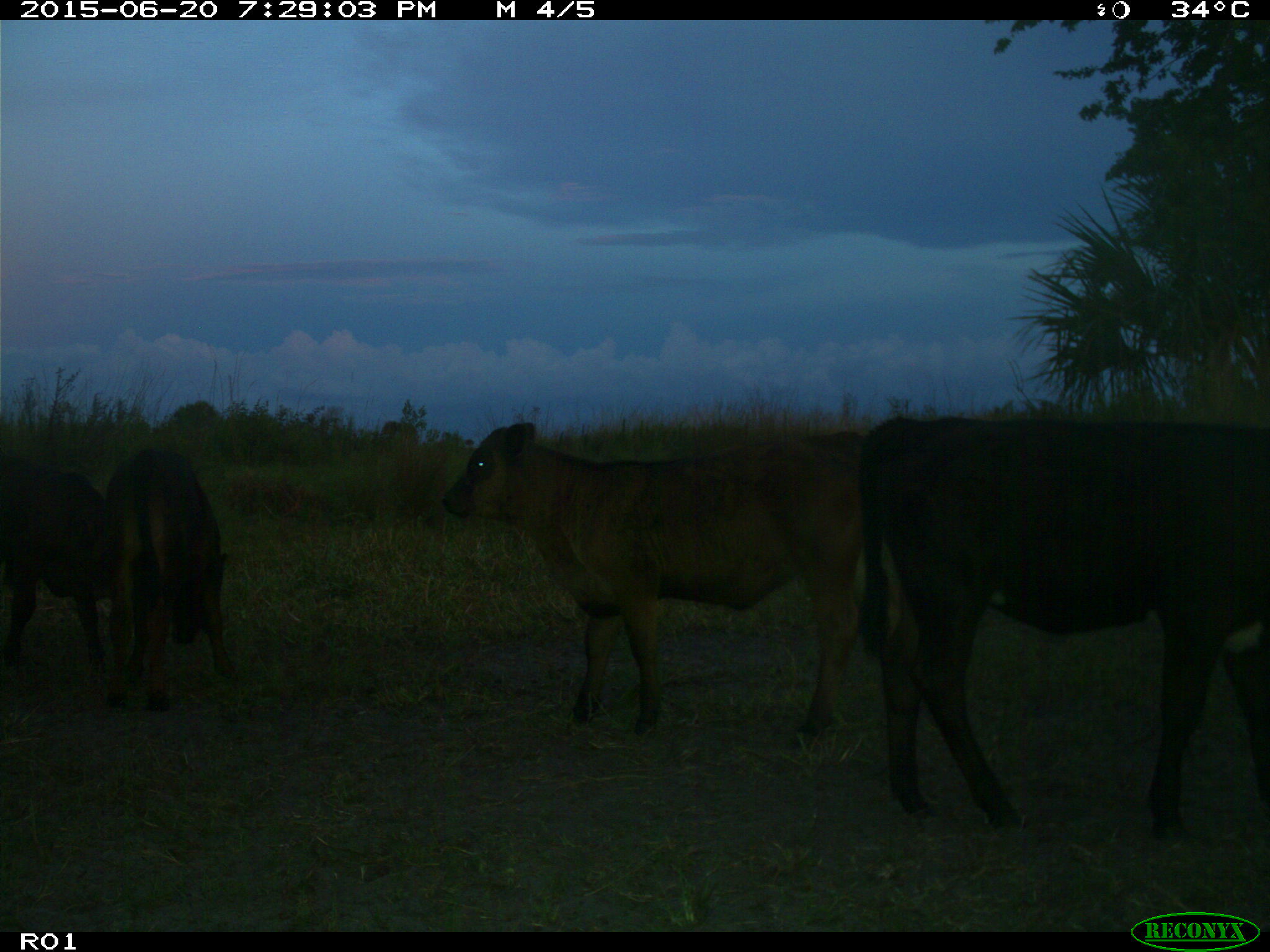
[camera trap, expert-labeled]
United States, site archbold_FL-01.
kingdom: Animalia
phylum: Chordata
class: Mammalia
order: Artiodactyla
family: Bovidae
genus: Bos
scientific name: Bos taurus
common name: domestic cow